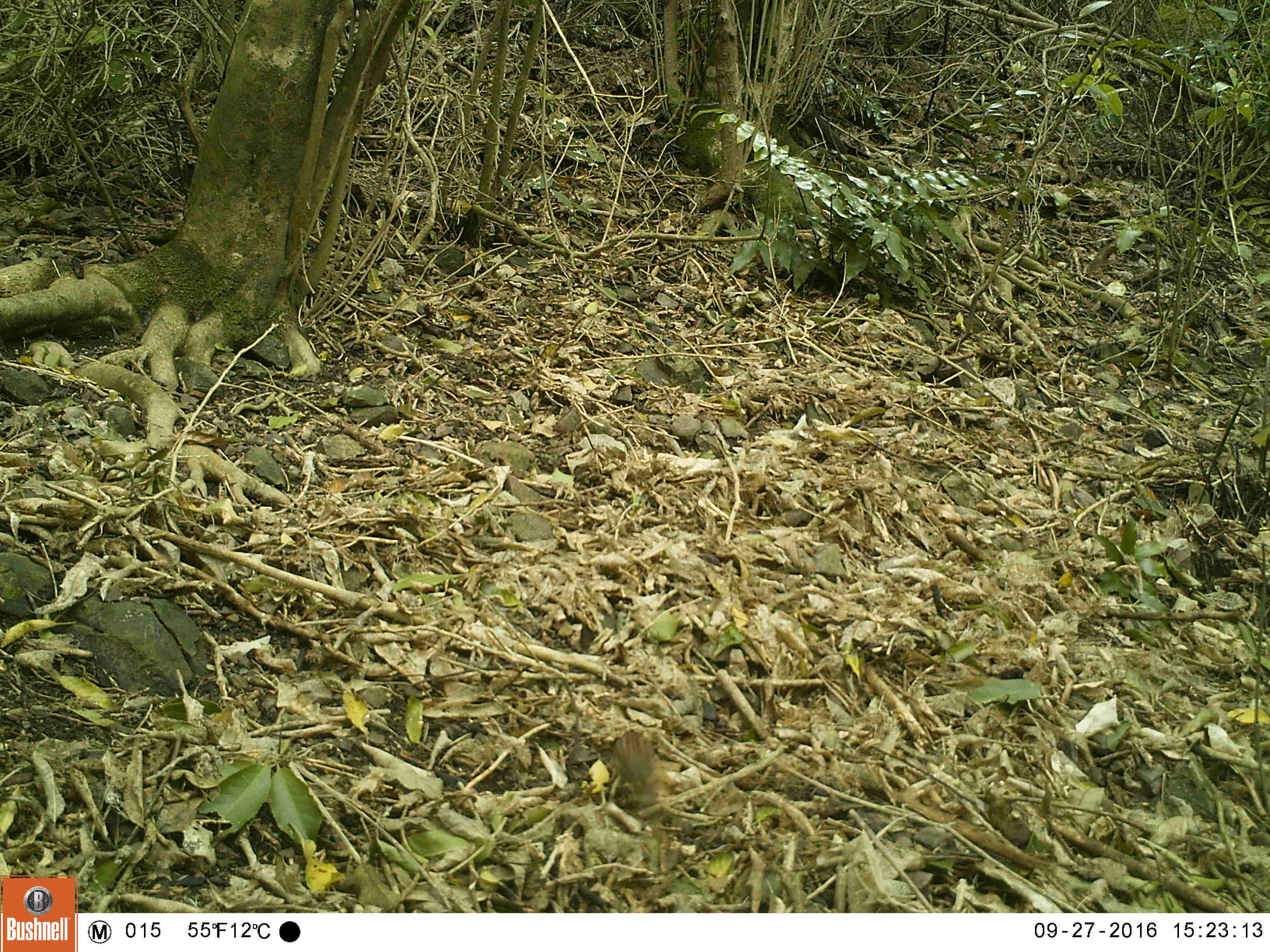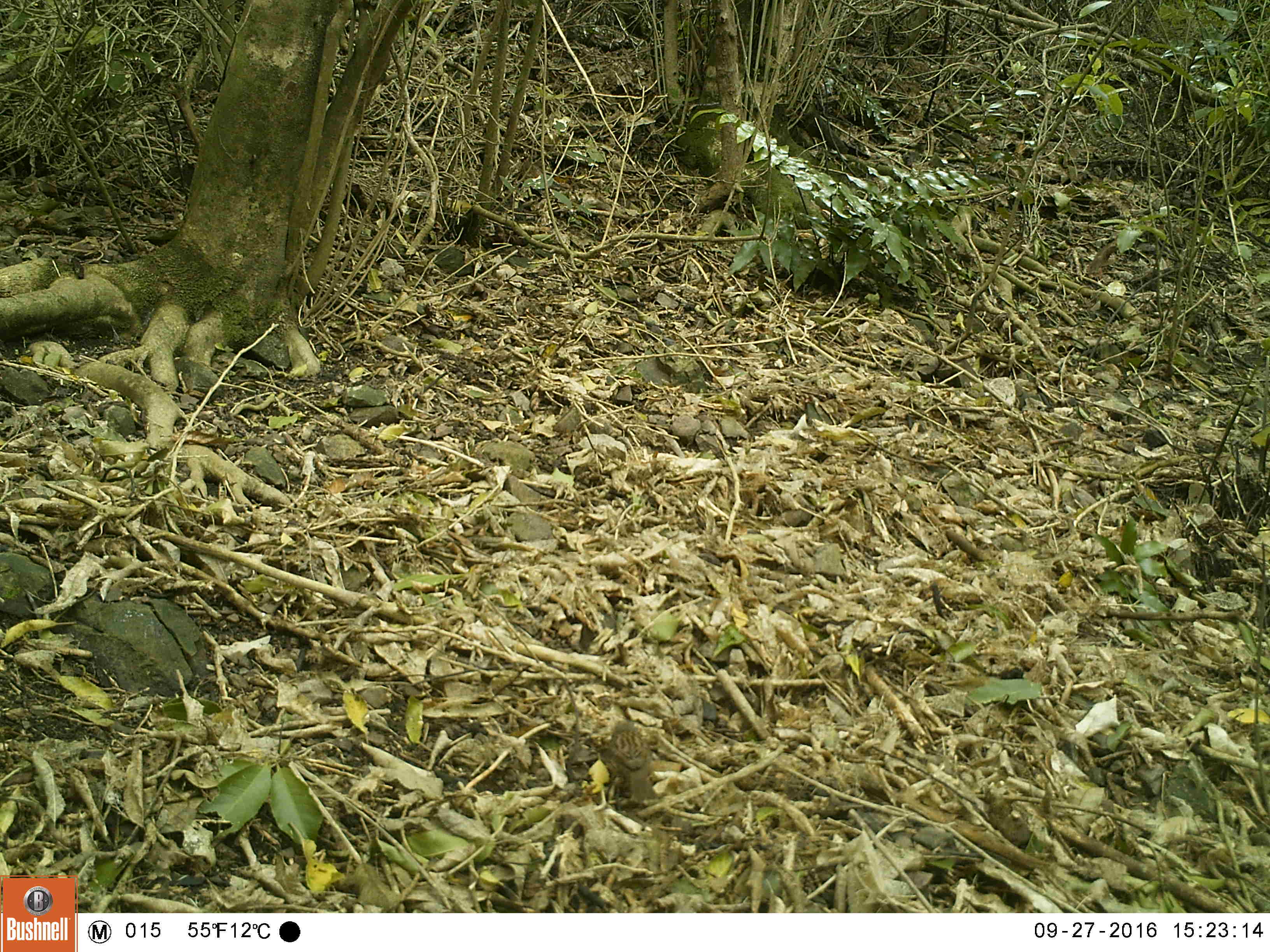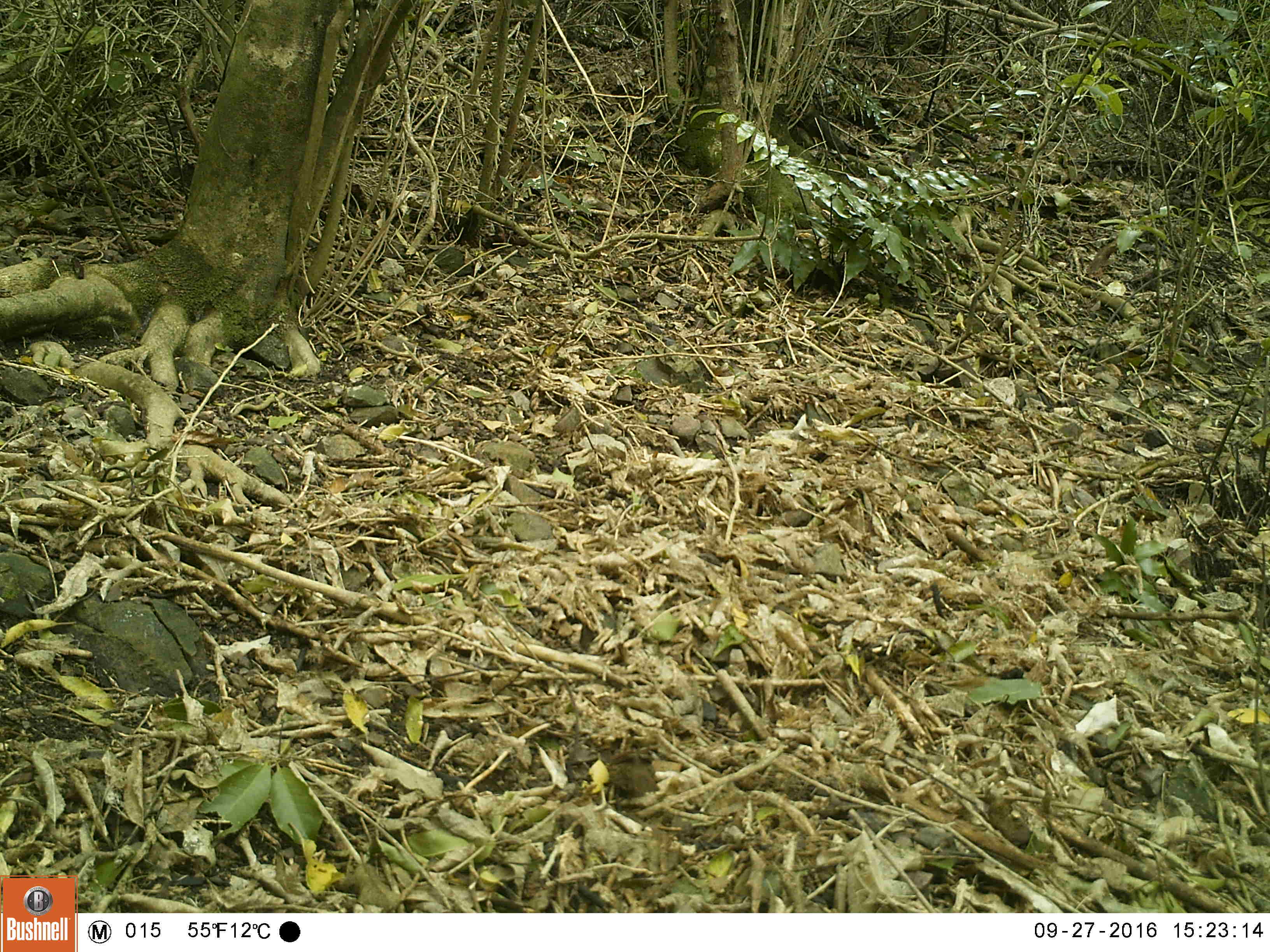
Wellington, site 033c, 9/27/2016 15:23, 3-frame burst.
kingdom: Animalia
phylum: Chordata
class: Aves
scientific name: Aves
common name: bird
Bird (Aves).